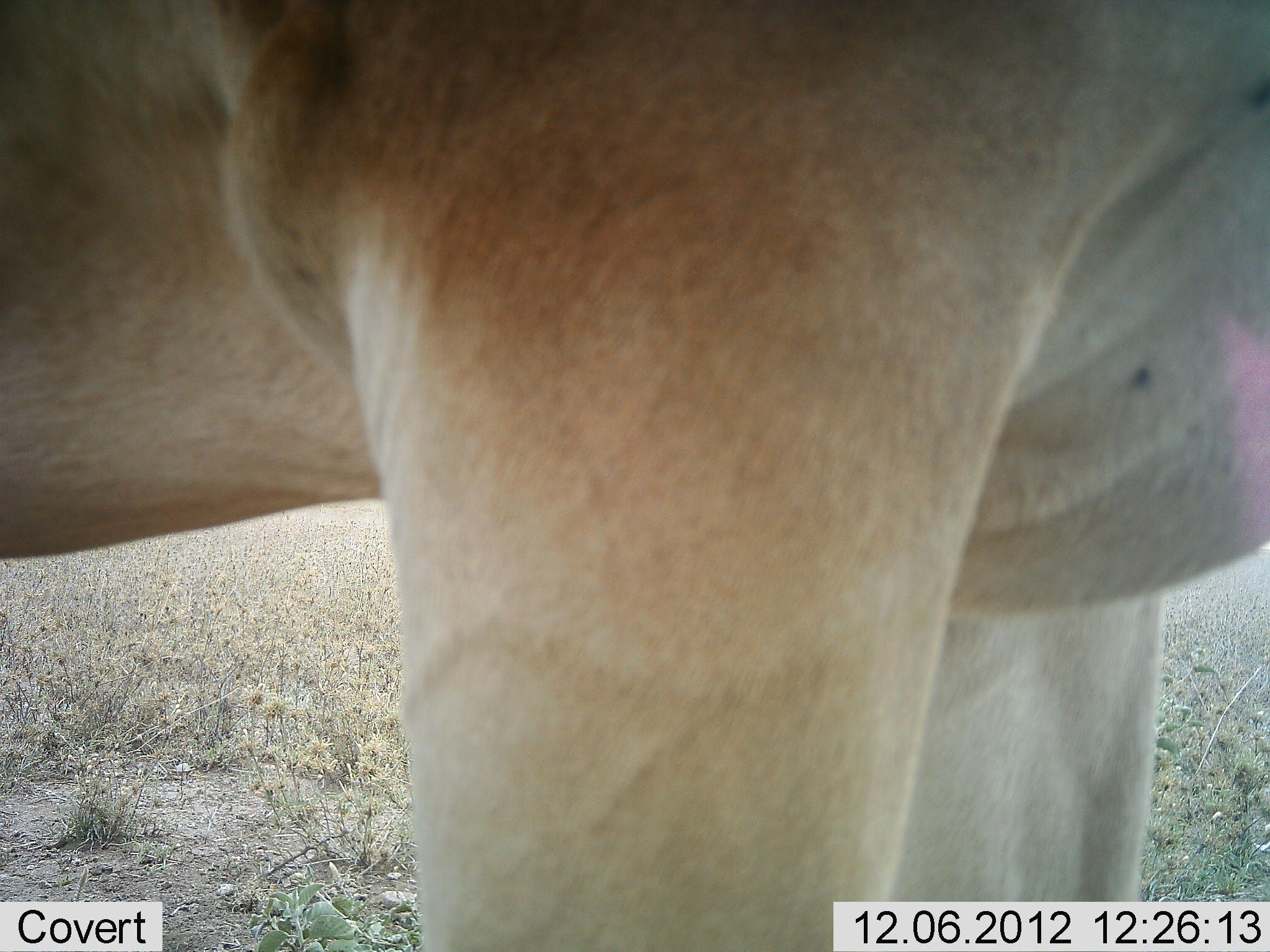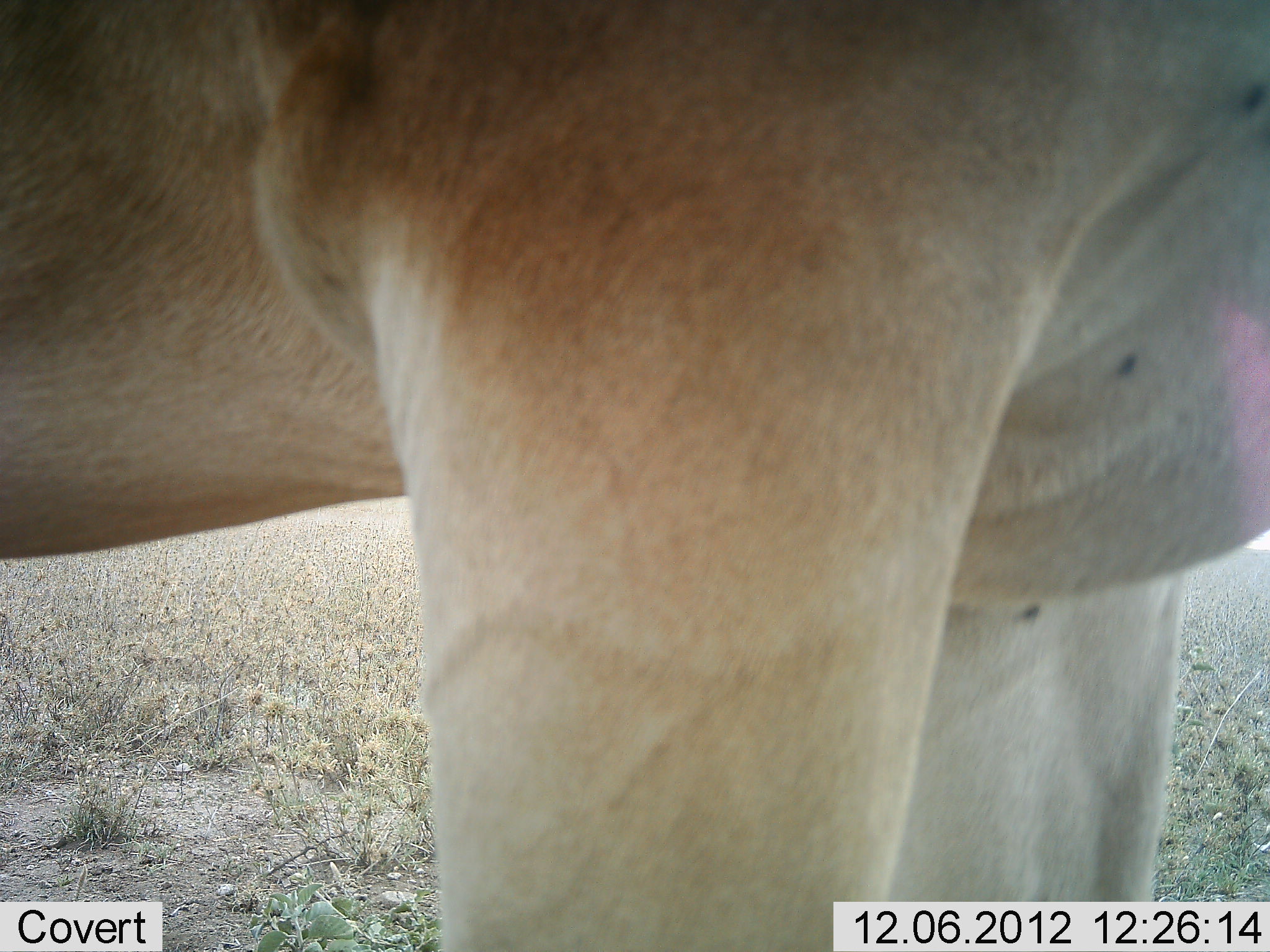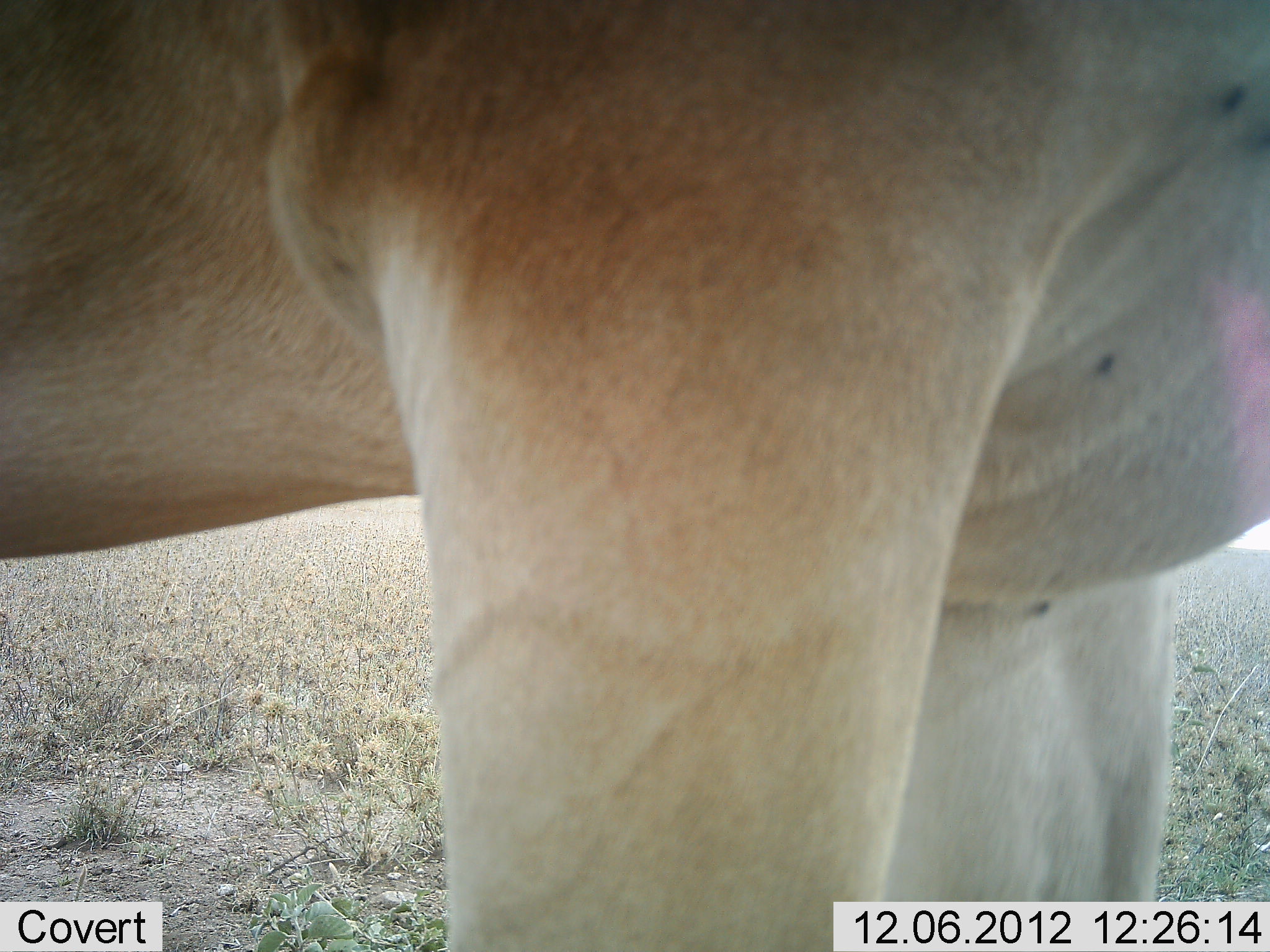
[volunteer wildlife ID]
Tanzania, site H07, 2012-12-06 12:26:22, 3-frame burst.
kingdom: Animalia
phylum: Chordata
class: Mammalia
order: Artiodactyla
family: Bovidae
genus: Alcelaphus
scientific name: Alcelaphus buselaphus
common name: hartebeest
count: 1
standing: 100%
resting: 0%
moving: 0%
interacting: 0%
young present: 0%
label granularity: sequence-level